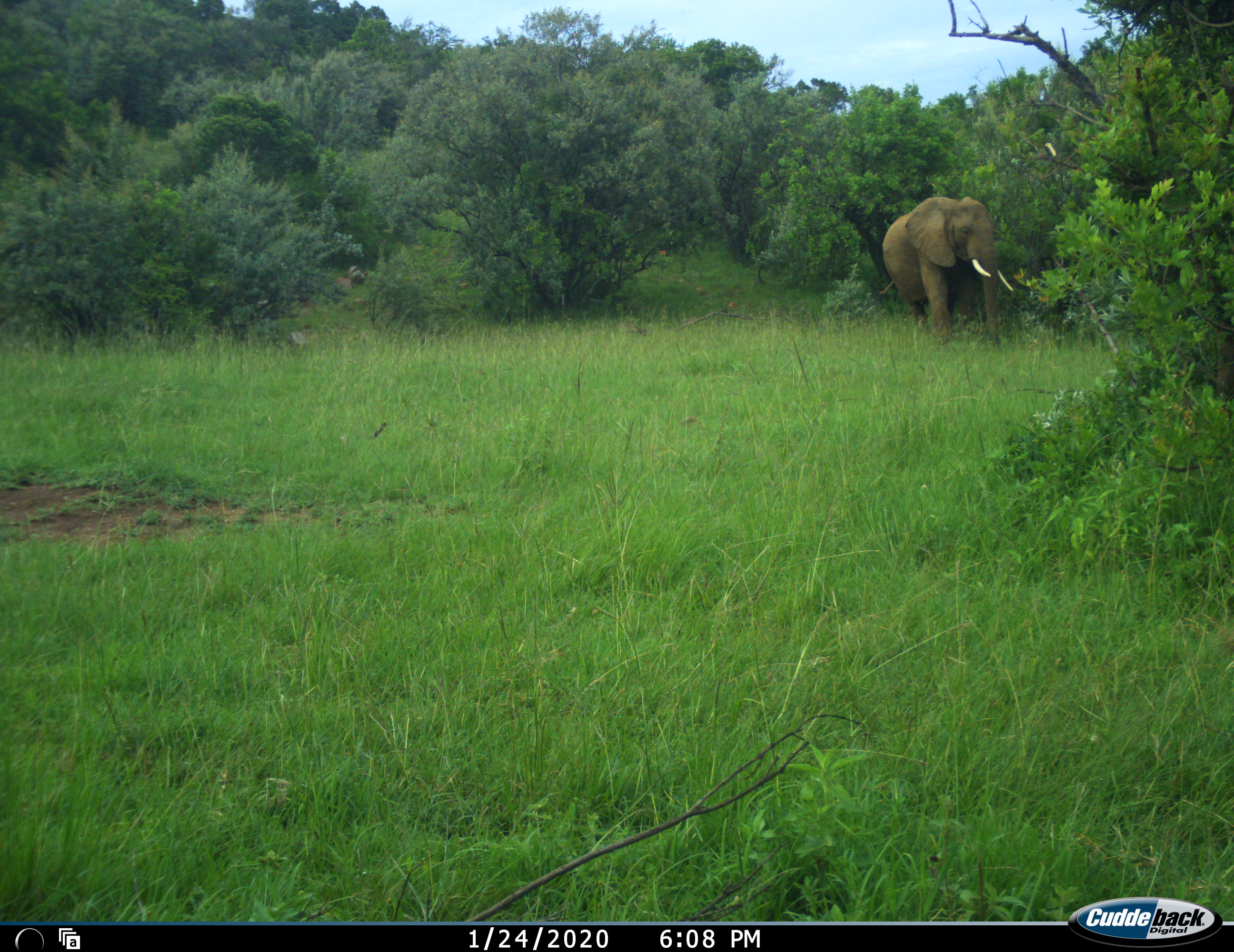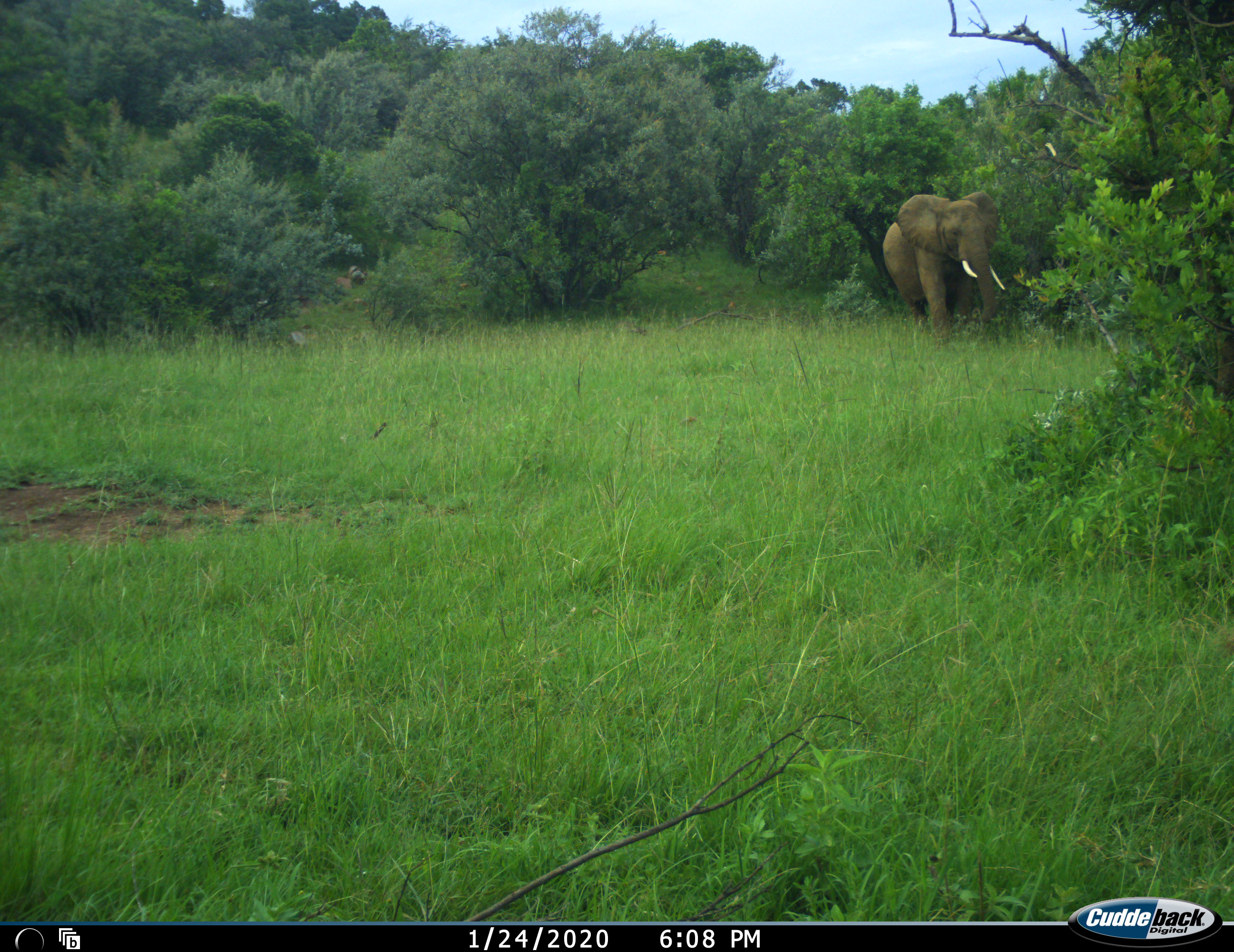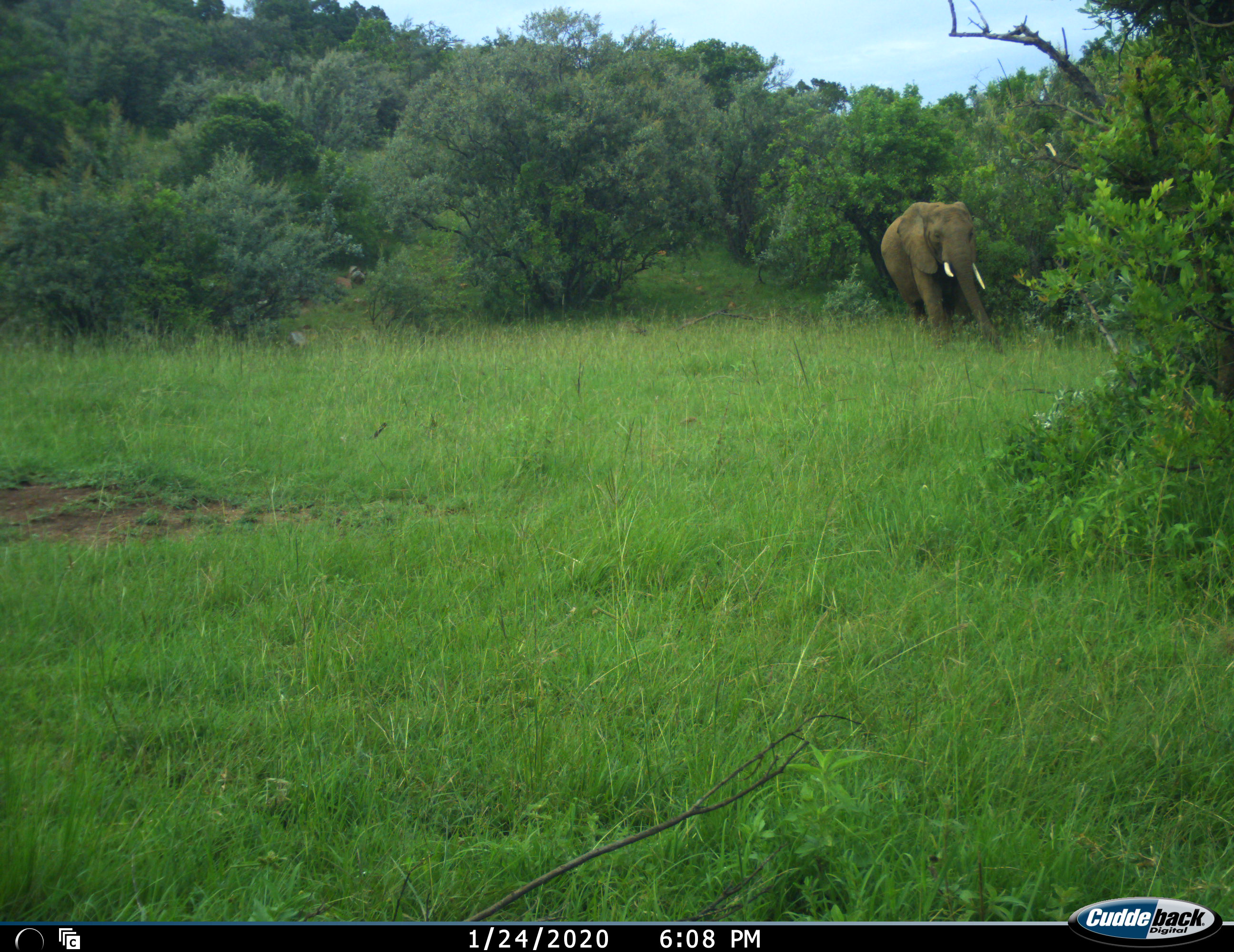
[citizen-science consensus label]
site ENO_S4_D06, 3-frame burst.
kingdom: Animalia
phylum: Chordata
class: Mammalia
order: Proboscidea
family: Elephantidae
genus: Loxodonta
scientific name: Loxodonta africana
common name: african bush elephant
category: elephant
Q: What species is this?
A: Elephant (african bush elephant) (Loxodonta africana).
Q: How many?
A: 1.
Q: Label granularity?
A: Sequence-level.